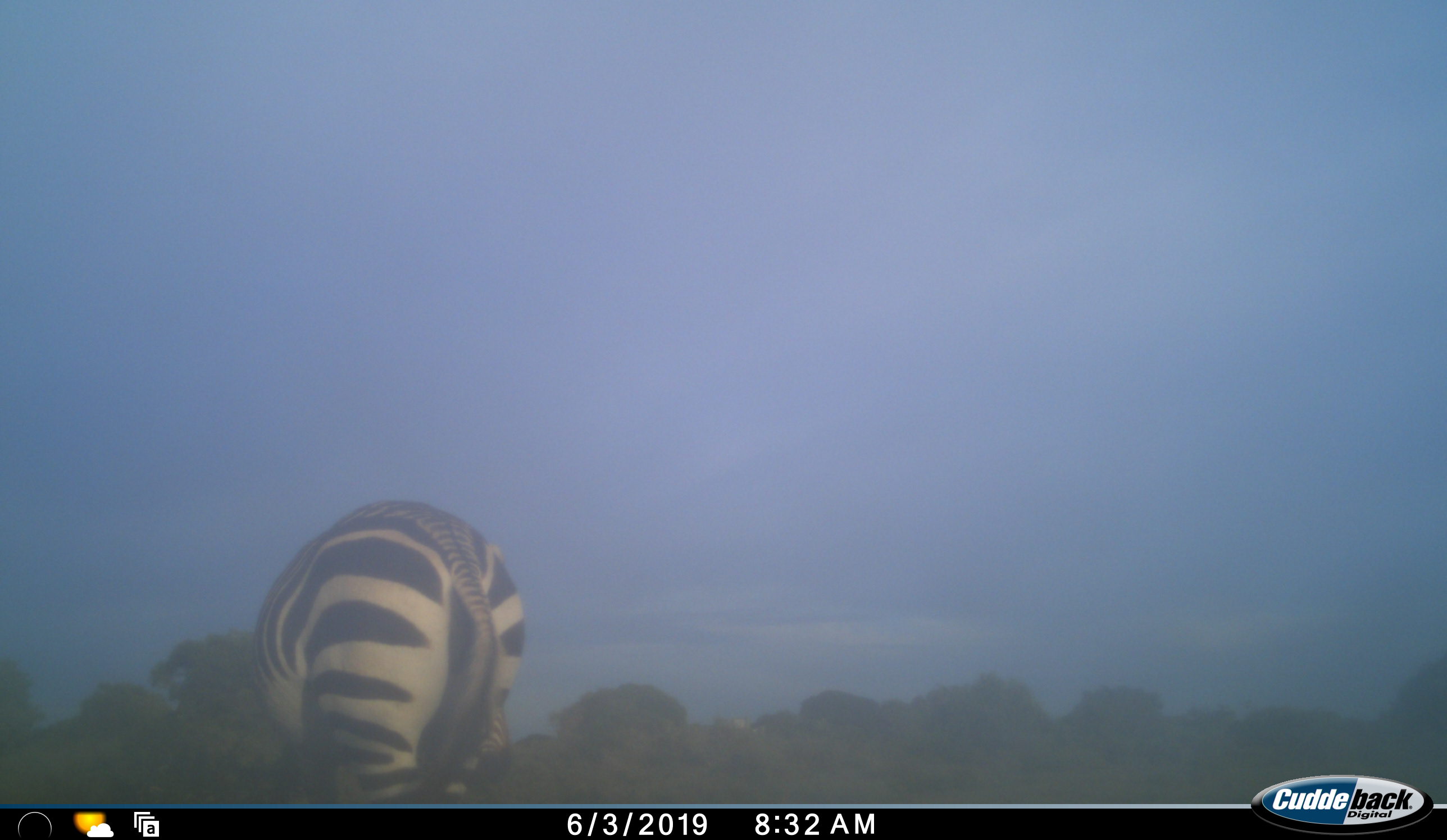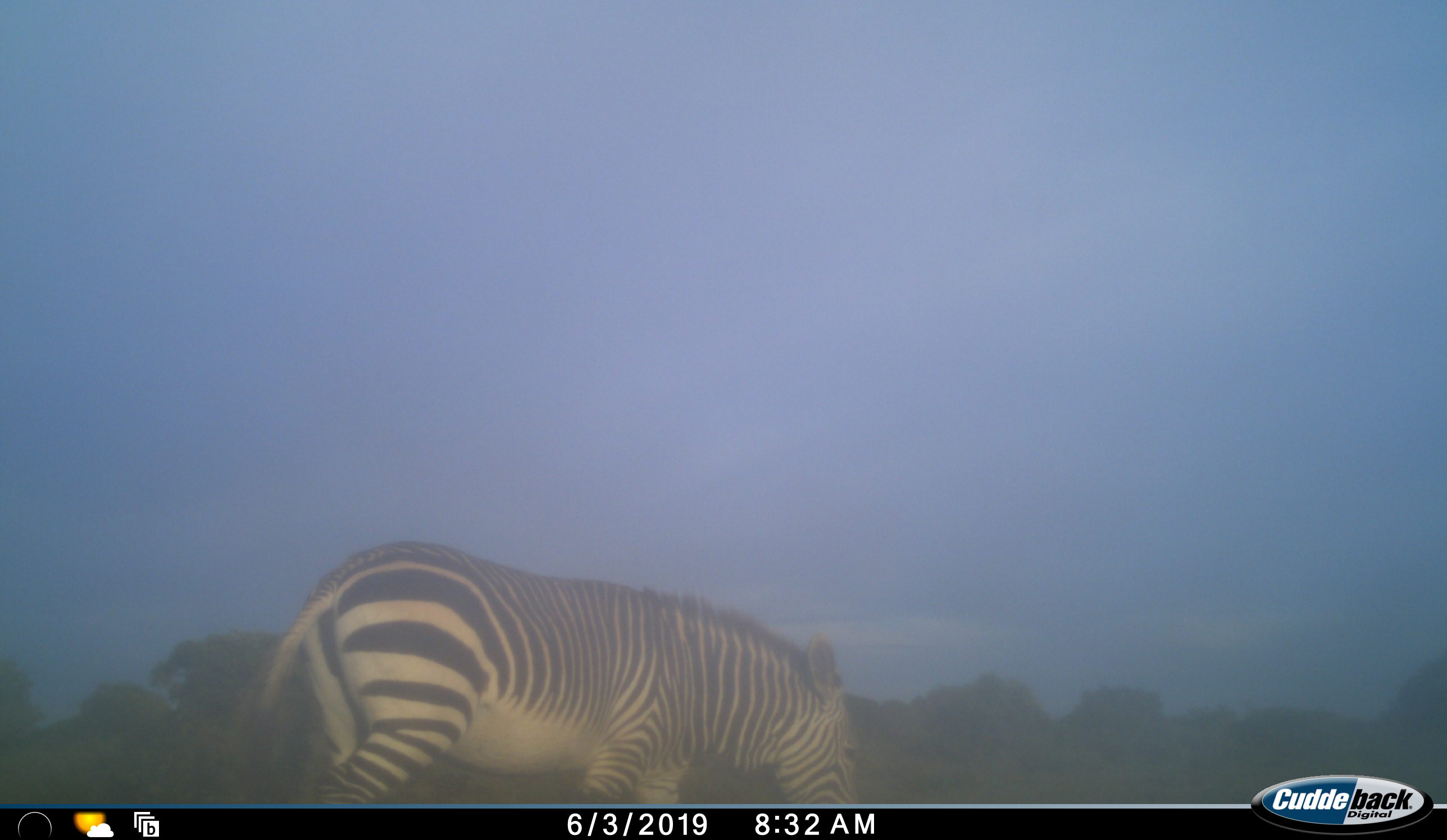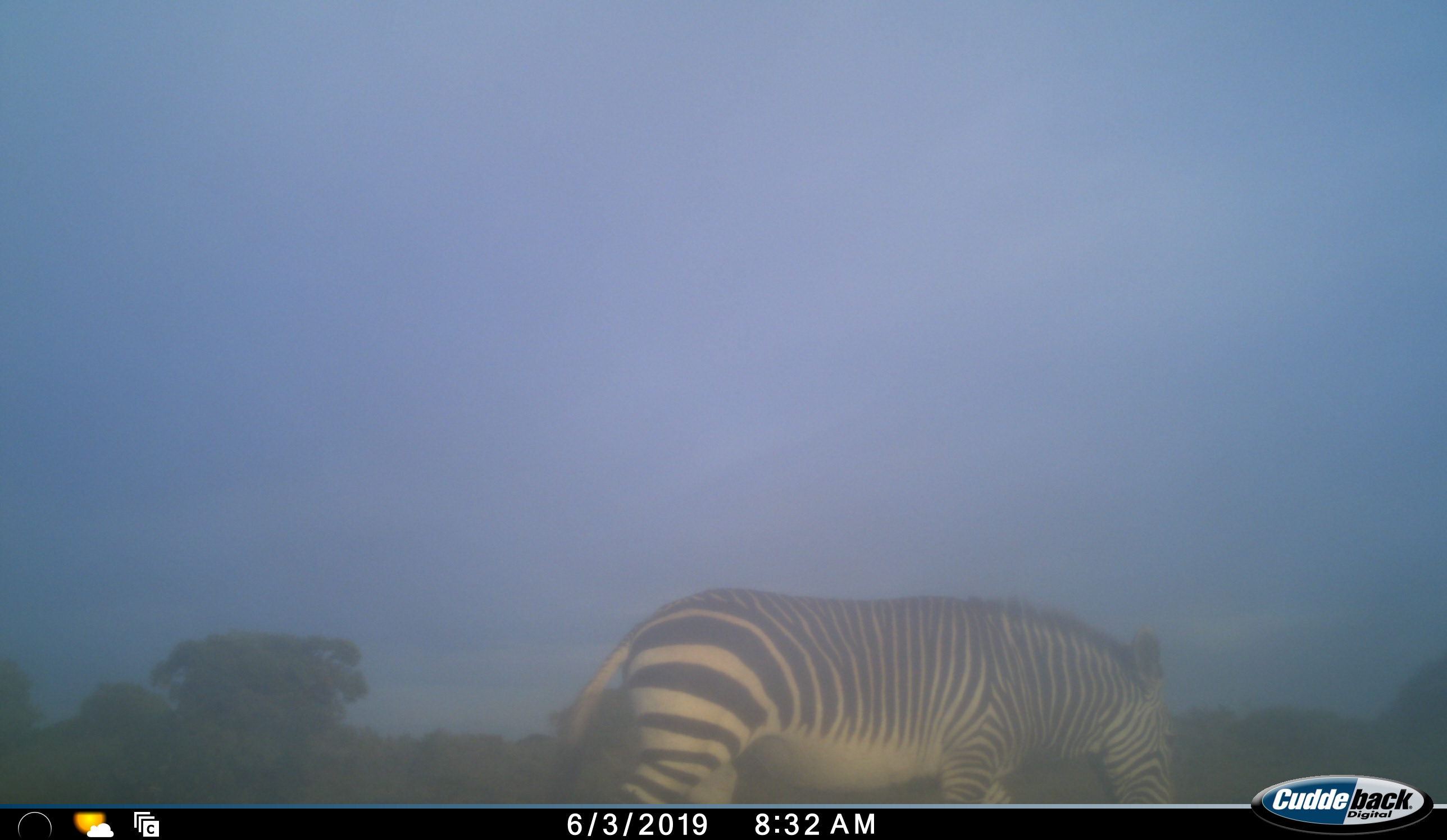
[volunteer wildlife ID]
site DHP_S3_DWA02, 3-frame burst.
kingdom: Animalia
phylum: Chordata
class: Mammalia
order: Perissodactyla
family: Equidae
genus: Equus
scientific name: Equus zebra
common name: mountain zebra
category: zebramountain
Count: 1.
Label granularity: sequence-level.